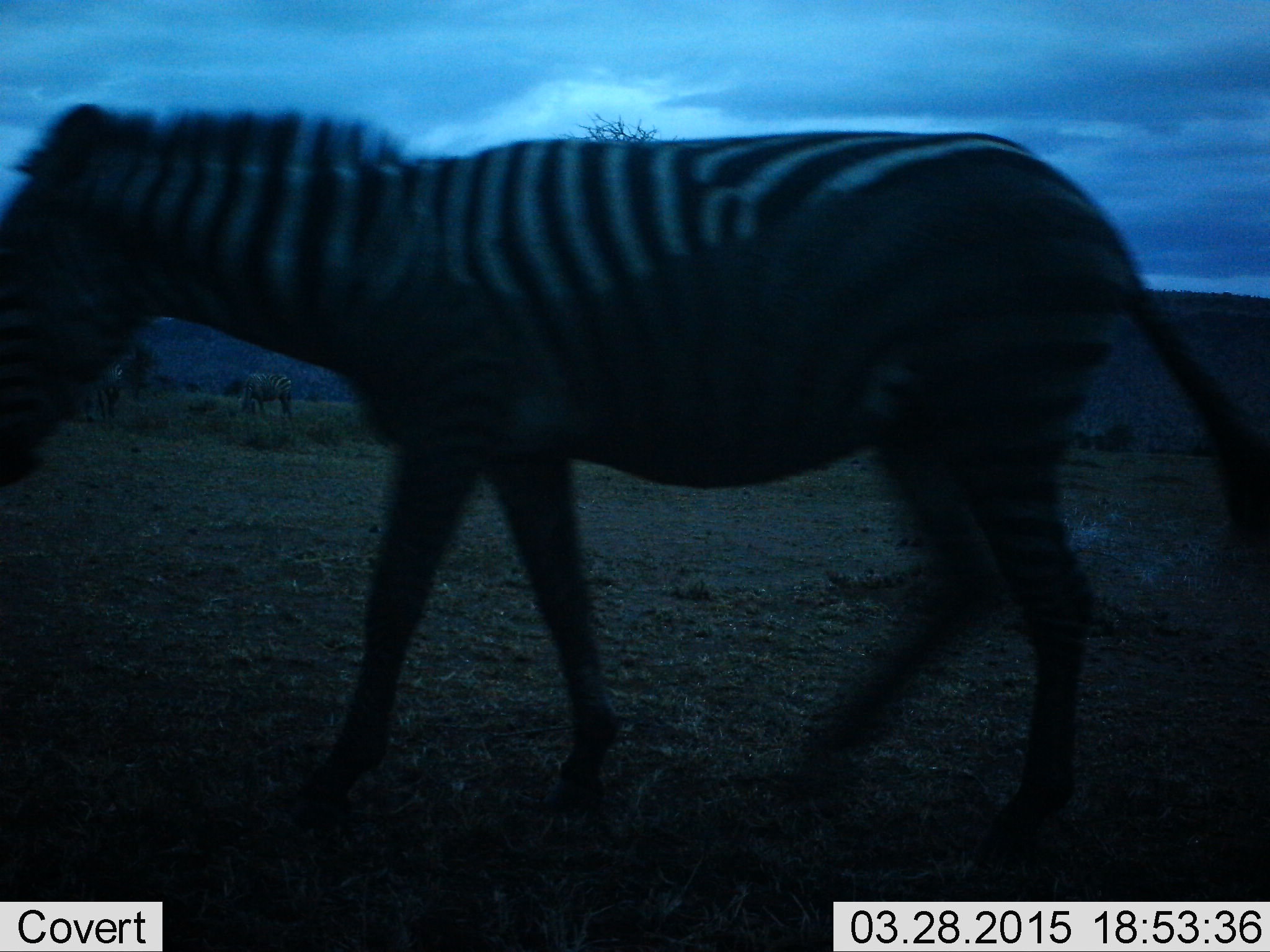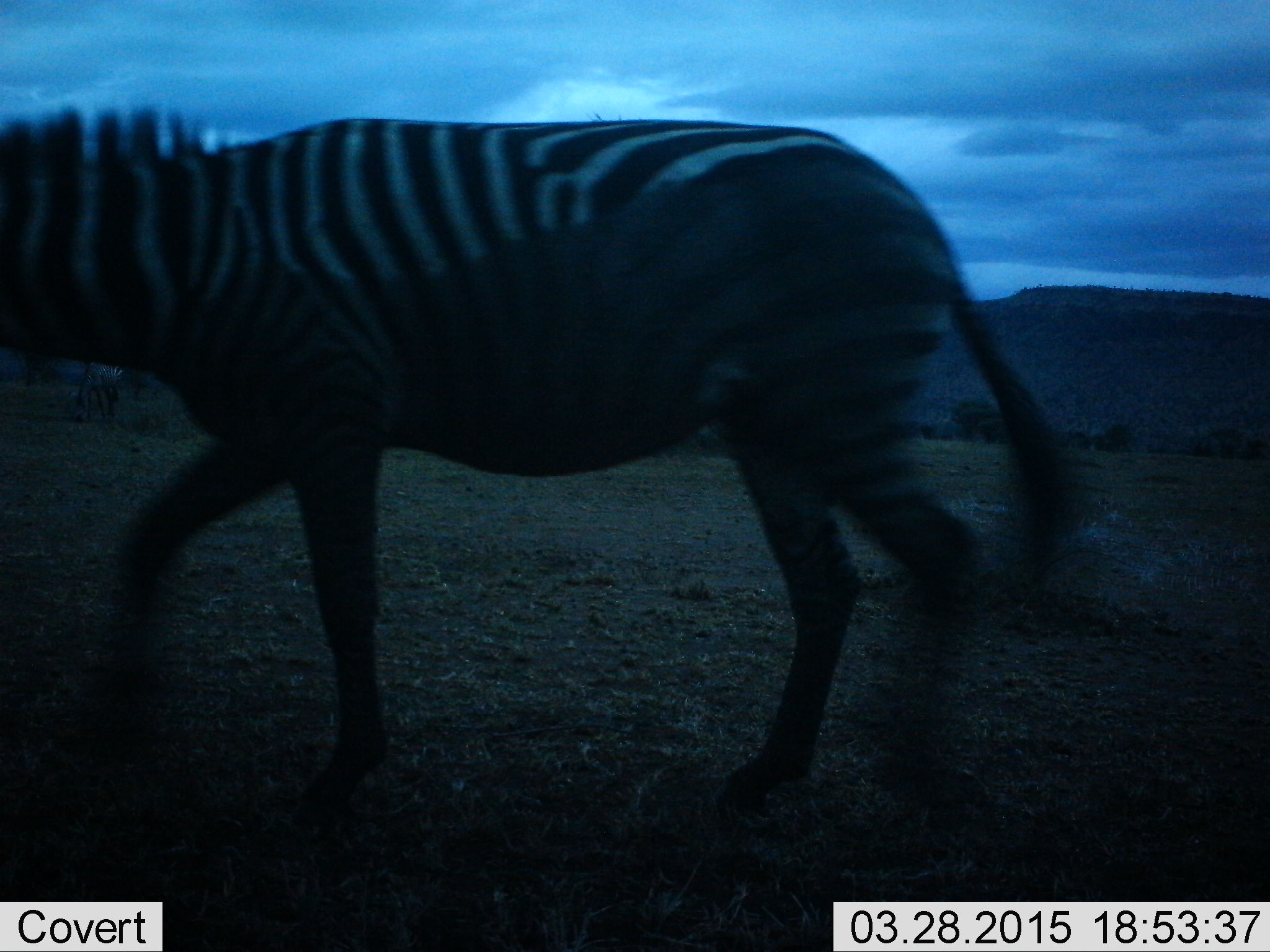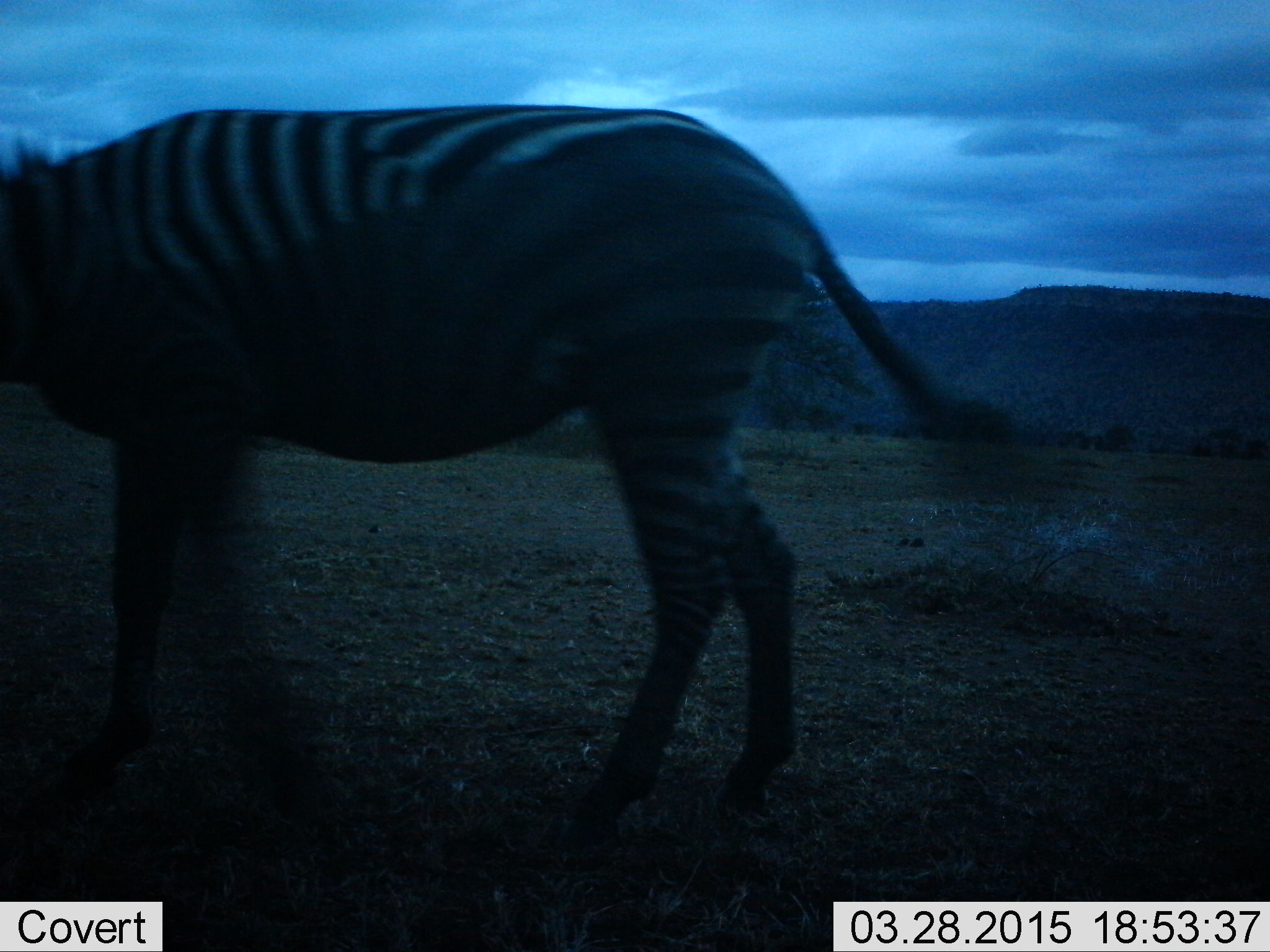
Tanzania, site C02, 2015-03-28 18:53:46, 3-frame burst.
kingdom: Animalia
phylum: Chordata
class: Mammalia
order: Perissodactyla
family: Equidae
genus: Equus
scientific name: Equus quagga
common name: plains zebra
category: zebra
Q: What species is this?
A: Zebra (plains zebra) (Equus quagga).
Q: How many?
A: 1.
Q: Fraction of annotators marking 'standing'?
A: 20%.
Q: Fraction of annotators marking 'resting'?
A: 0%.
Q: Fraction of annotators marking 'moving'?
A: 100%.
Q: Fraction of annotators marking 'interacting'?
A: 0%.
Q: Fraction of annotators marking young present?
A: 0%.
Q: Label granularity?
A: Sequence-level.